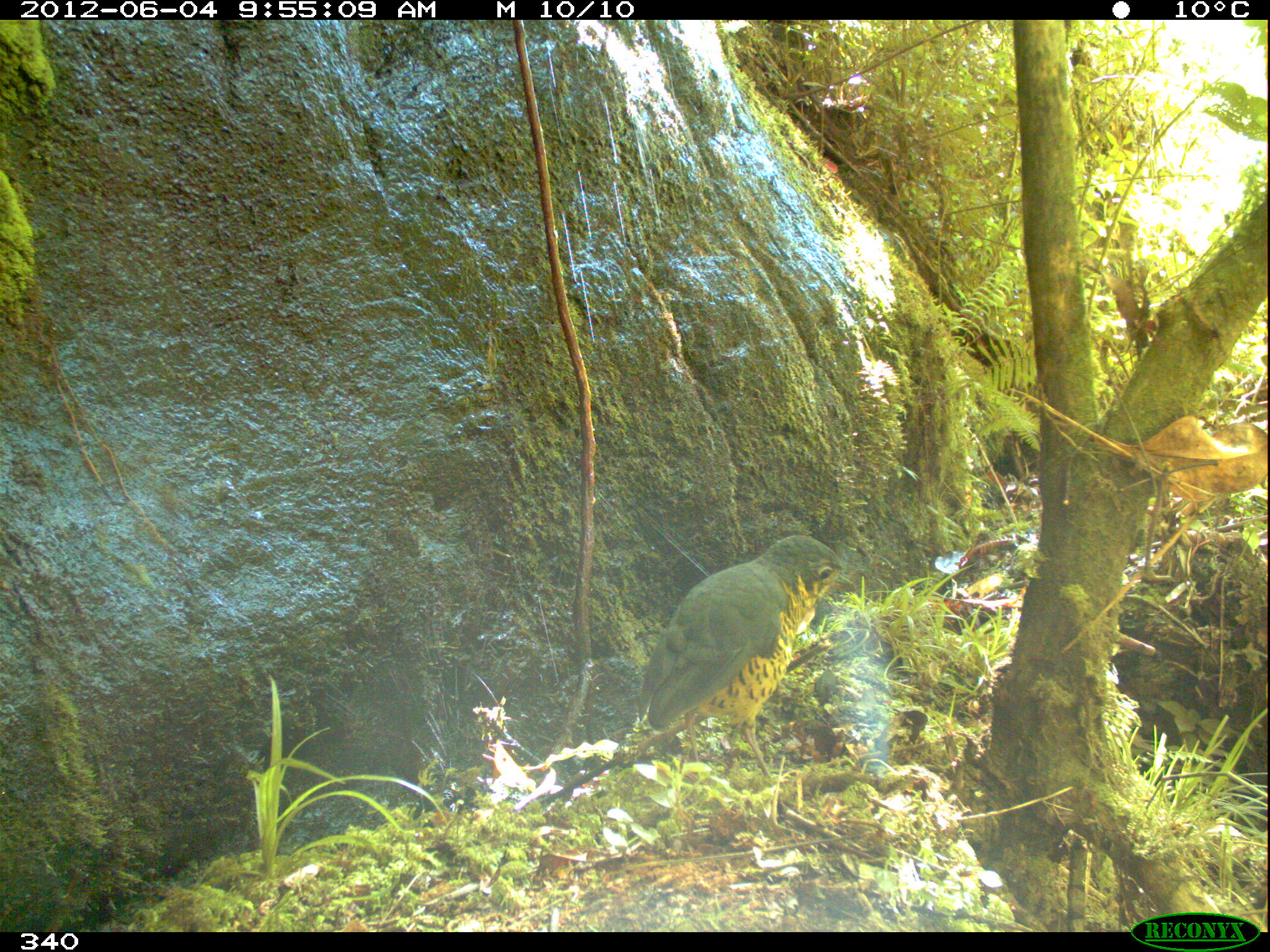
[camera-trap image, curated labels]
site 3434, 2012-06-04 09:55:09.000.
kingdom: Animalia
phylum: Chordata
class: Aves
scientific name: Aves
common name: bird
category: unknown bird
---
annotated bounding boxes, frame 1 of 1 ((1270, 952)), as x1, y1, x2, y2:
unknown bird: 632, 532, 860, 779